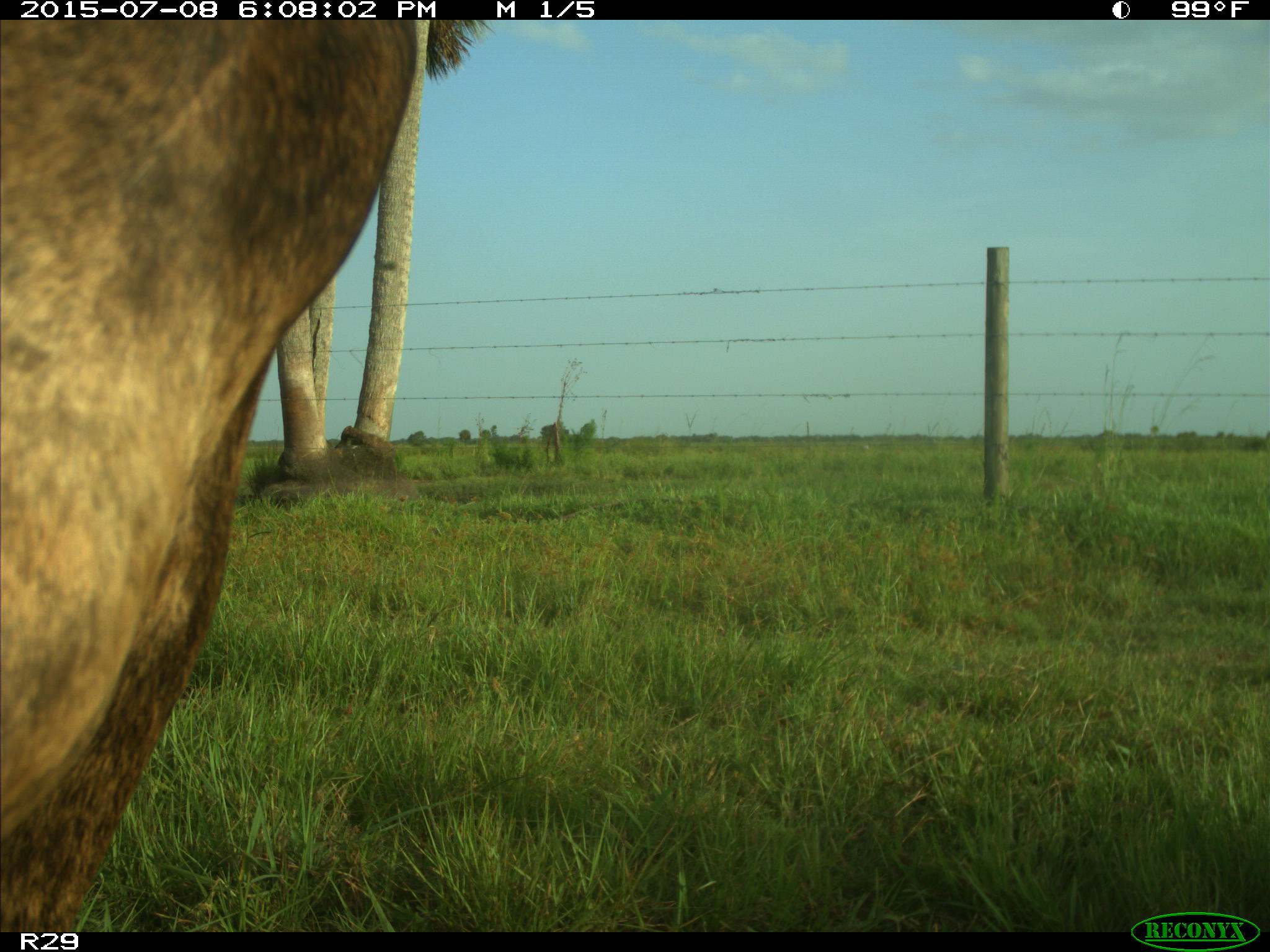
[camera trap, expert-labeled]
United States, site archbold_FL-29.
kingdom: Animalia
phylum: Chordata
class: Mammalia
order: Artiodactyla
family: Bovidae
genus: Bos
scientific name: Bos taurus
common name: domestic cow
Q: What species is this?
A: Bos taurus (domestic cow).